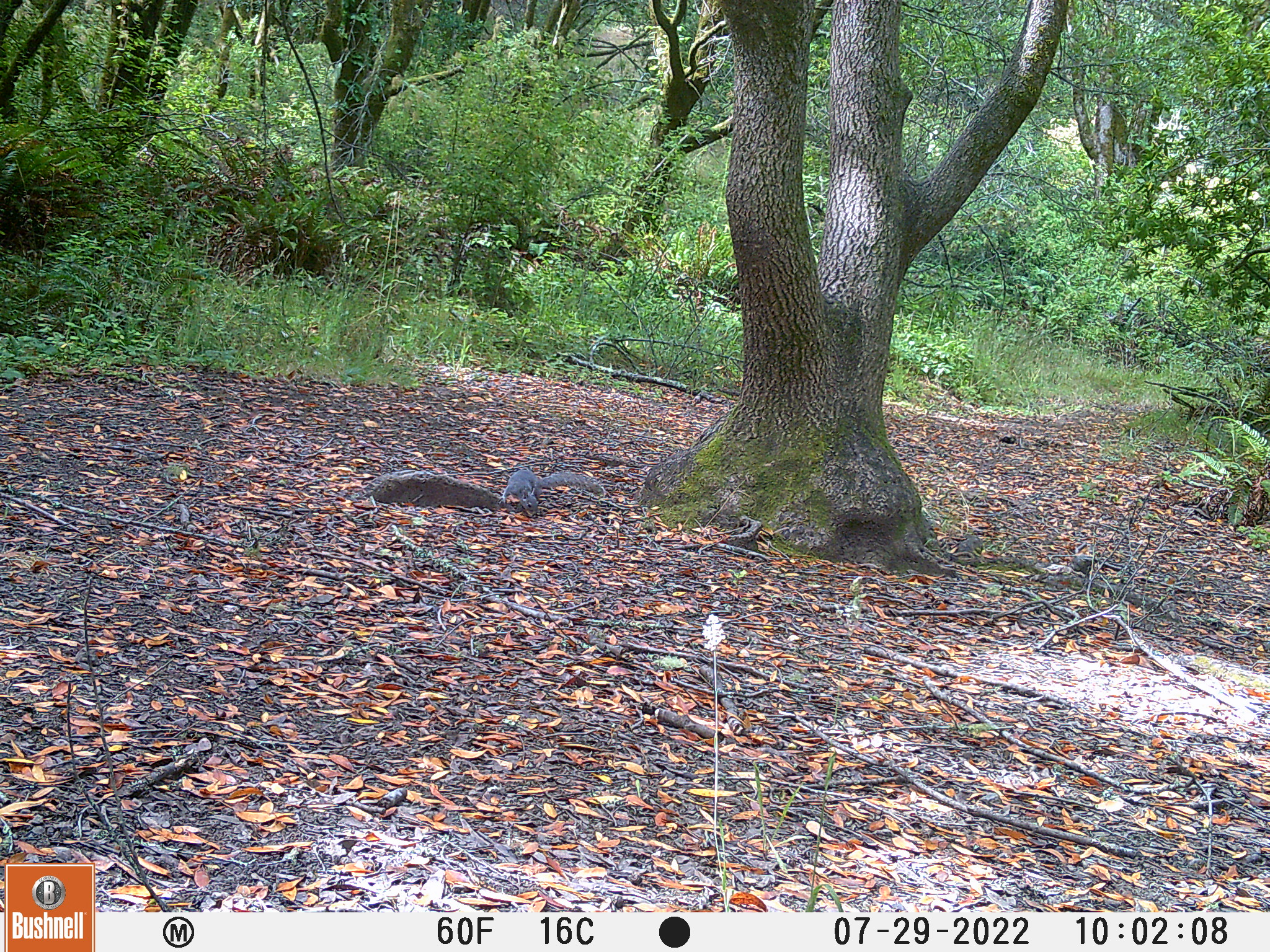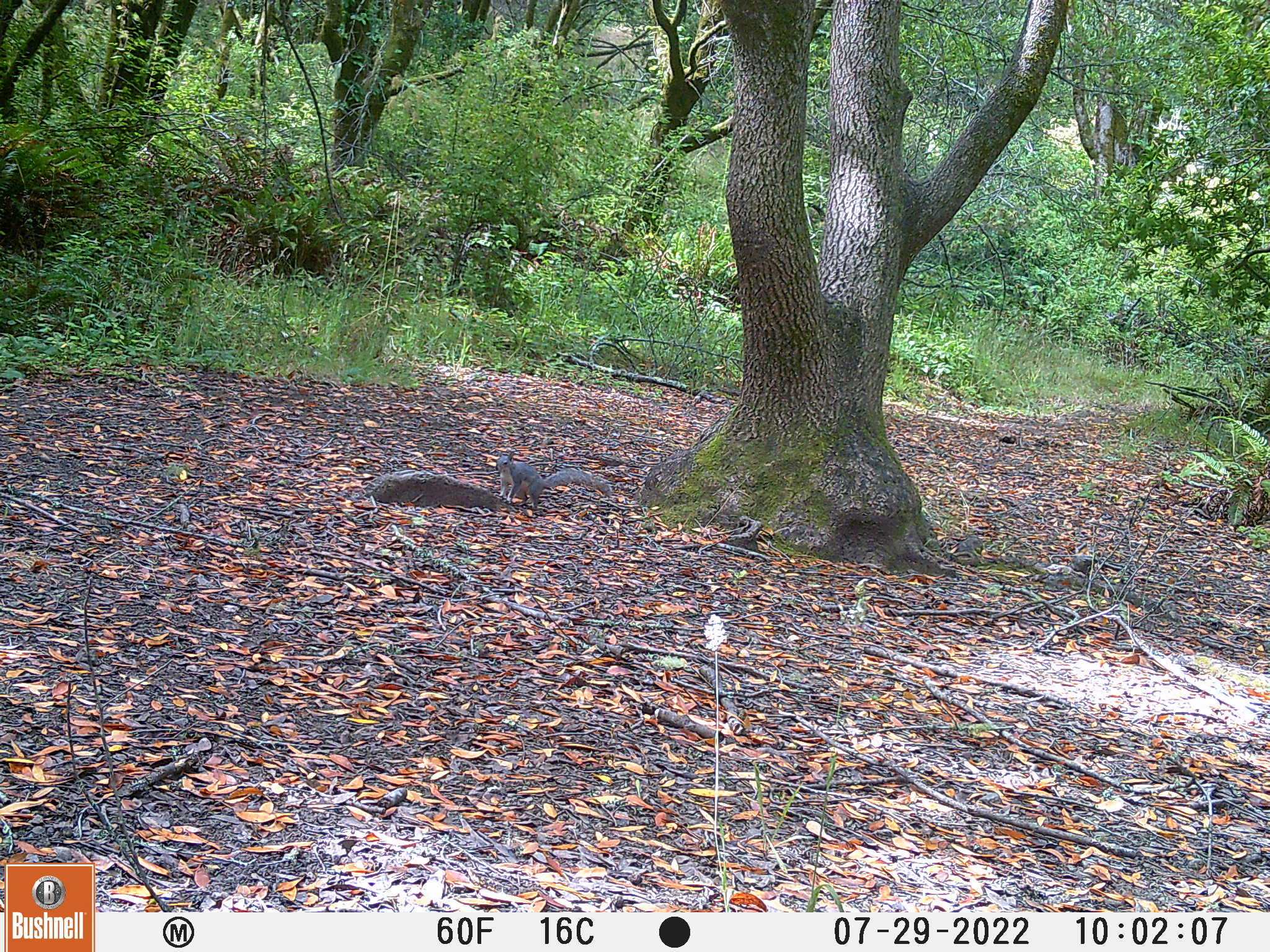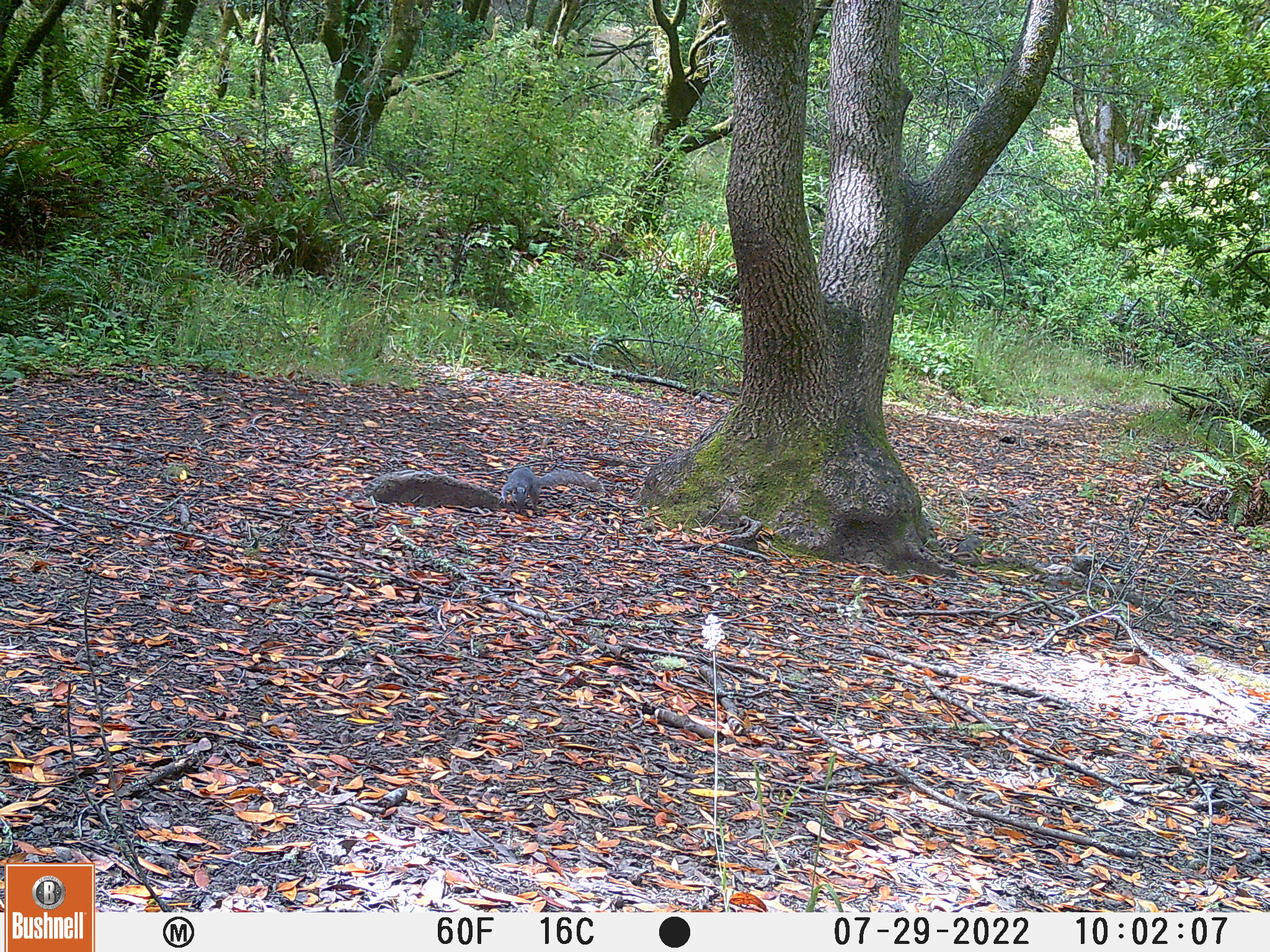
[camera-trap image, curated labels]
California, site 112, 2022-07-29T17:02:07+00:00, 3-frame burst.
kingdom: Animalia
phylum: Chordata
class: Mammalia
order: Rodentia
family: Sciuridae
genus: Sciurus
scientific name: Sciurus griseus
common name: western gray squirrel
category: western grey squirrel